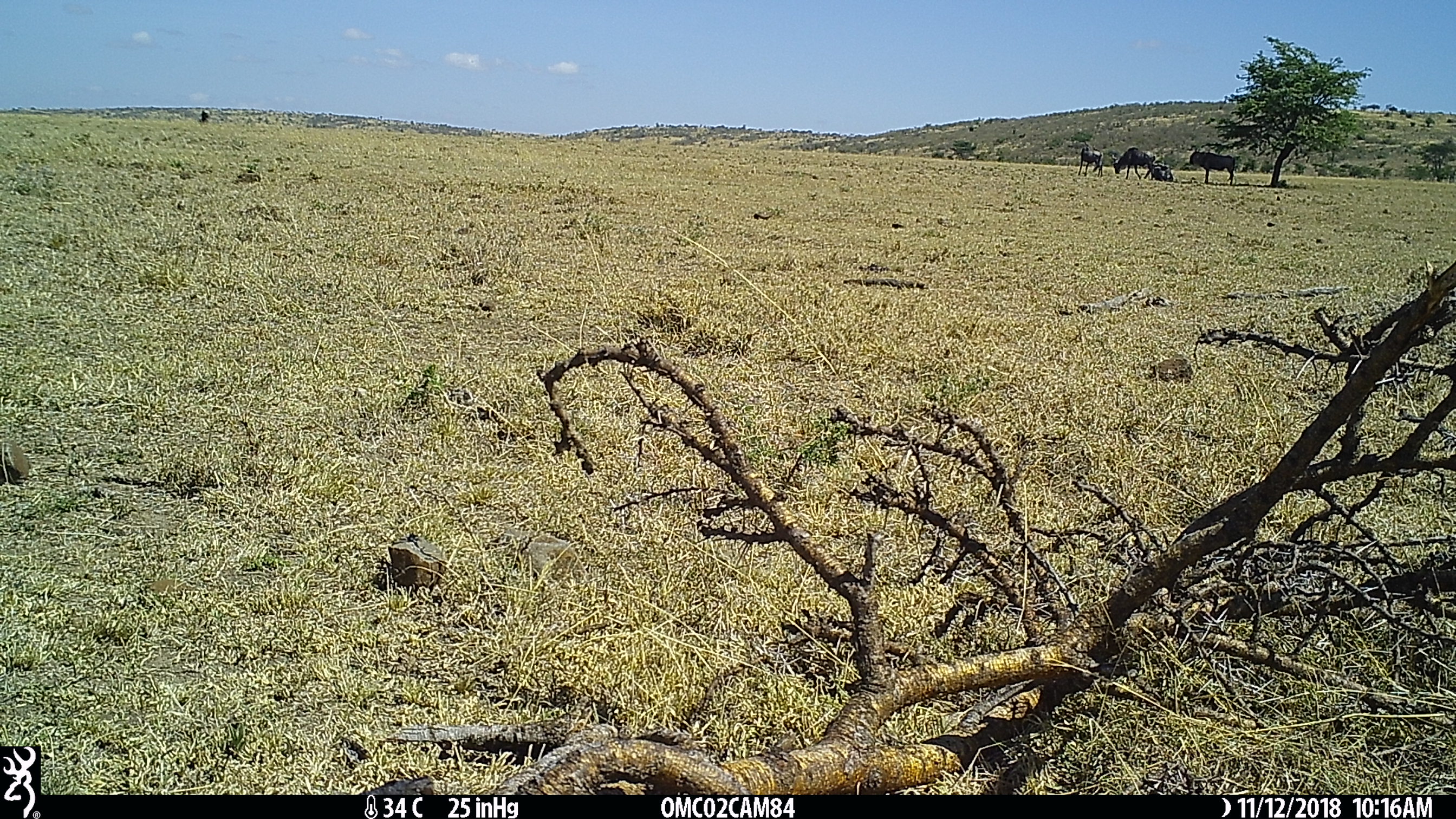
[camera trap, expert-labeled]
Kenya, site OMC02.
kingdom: Animalia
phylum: Chordata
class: Mammalia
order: Artiodactyla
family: Bovidae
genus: Connochaetes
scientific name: Connochaetes taurinus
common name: blue wildebeest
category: wildebeest